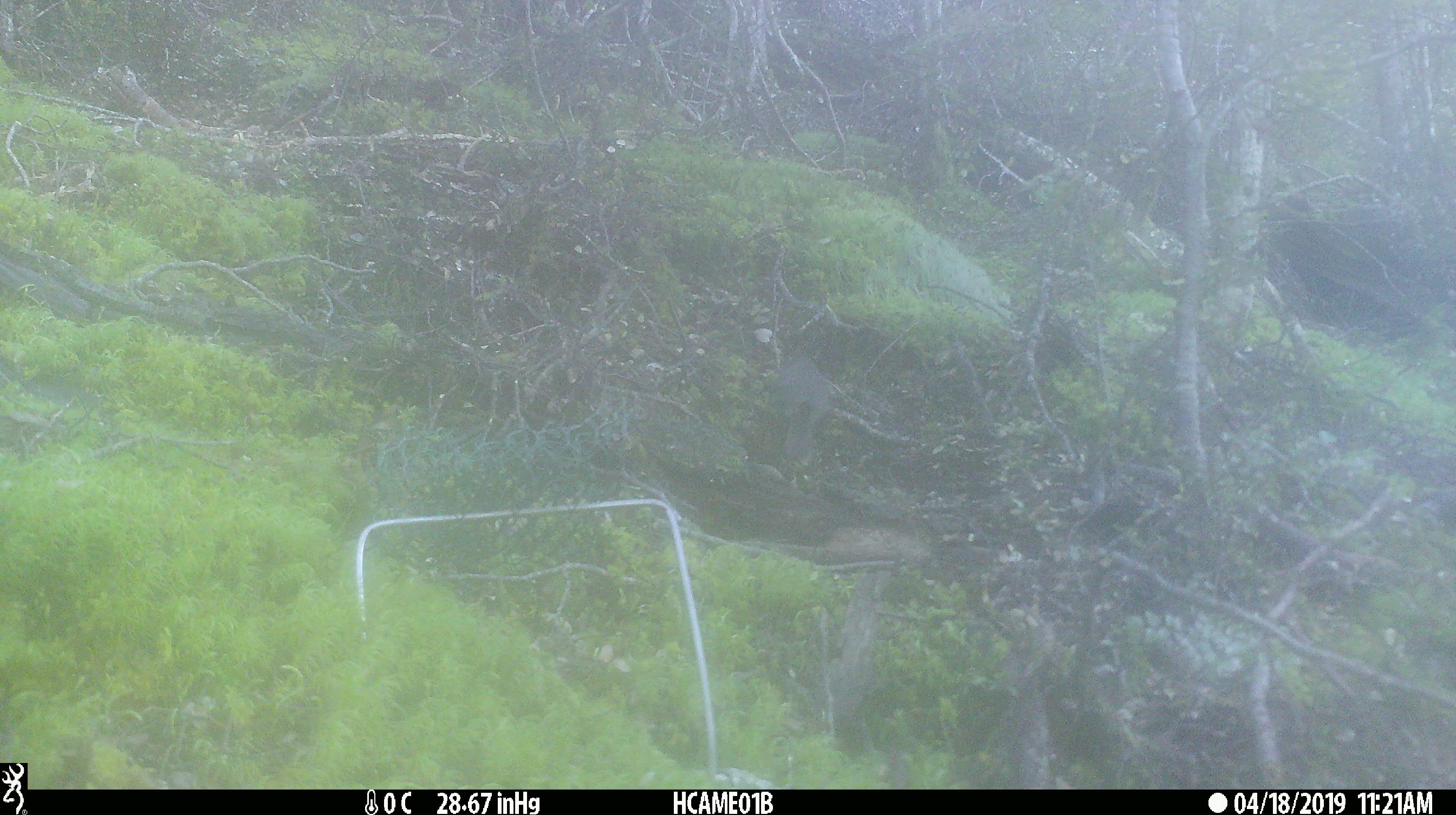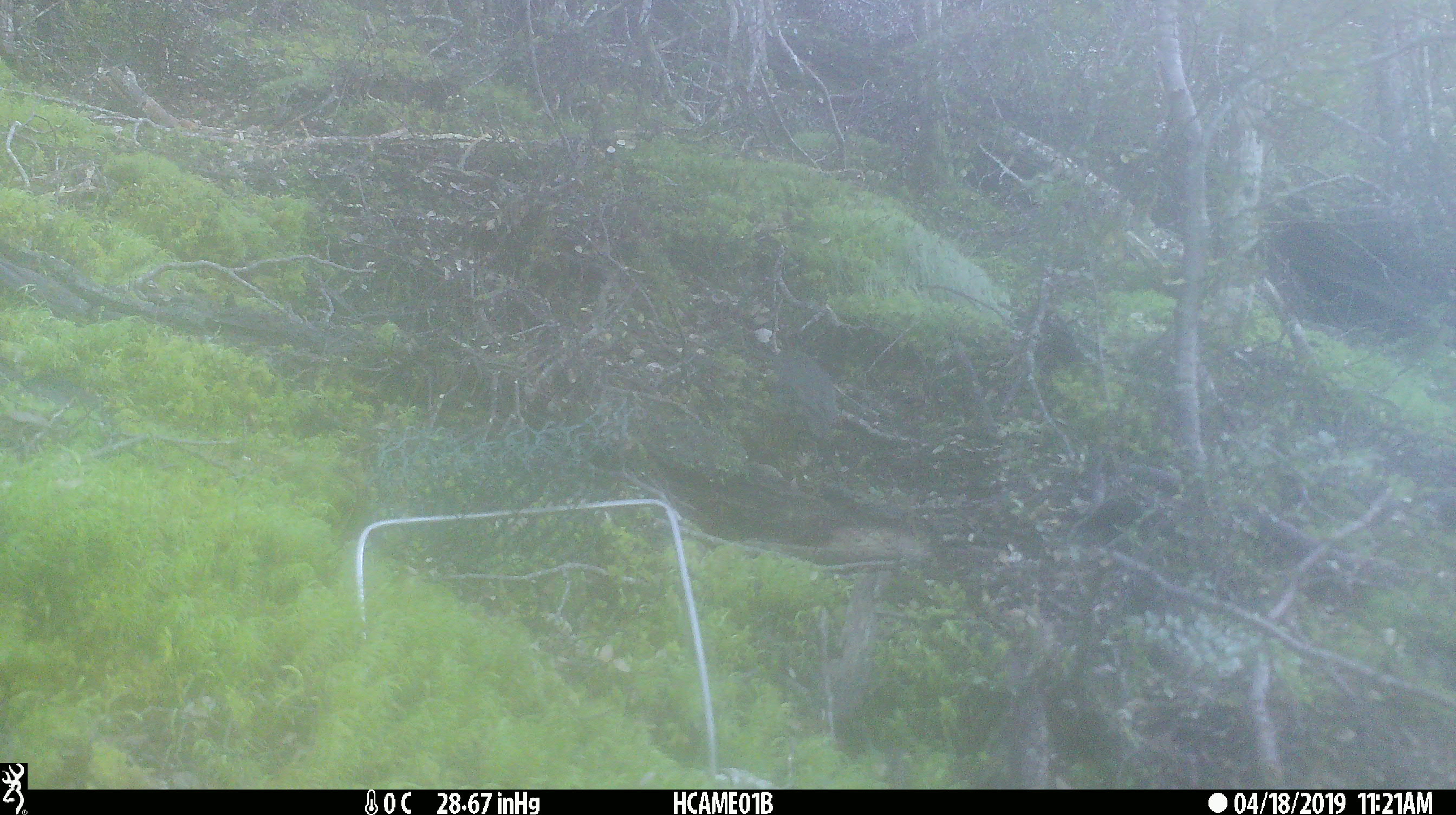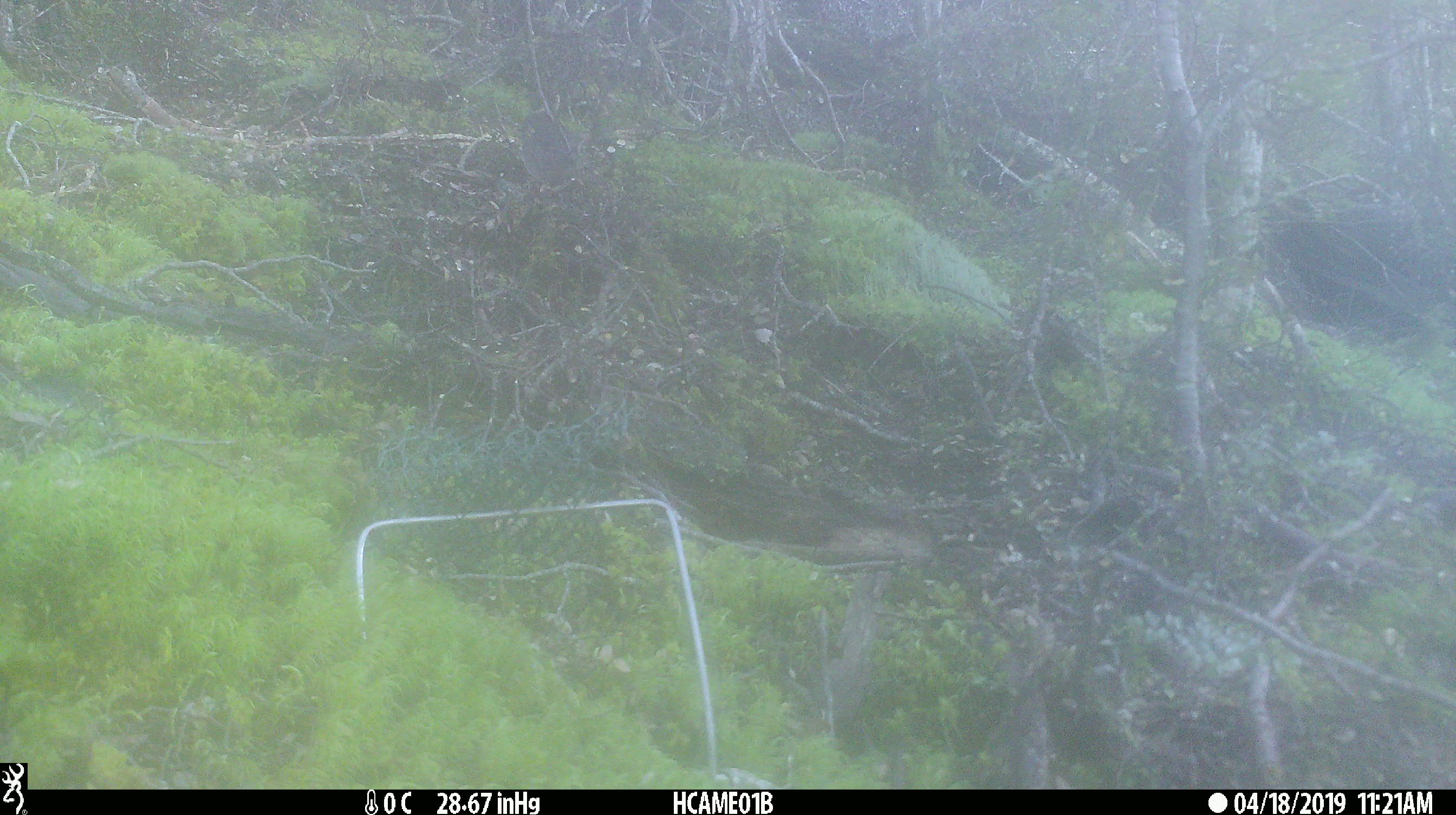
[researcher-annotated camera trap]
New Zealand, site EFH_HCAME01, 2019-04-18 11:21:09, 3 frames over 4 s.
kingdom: Animalia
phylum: Chordata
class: Aves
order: Passeriformes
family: Petroicidae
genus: Petroica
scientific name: Petroica australis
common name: new zealand robin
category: robin